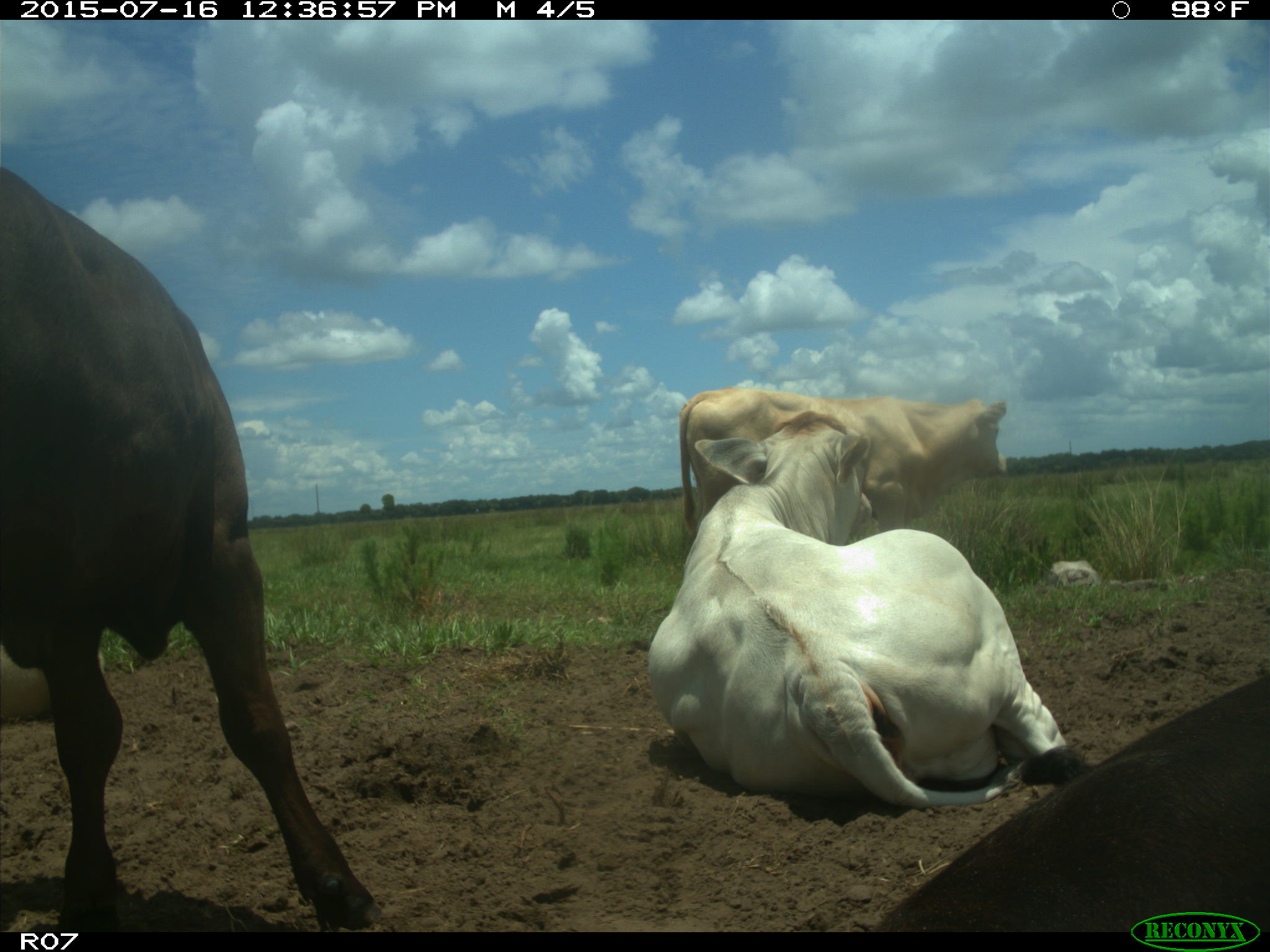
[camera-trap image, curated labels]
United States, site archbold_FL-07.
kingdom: Animalia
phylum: Chordata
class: Mammalia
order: Artiodactyla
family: Bovidae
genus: Bos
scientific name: Bos taurus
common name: domestic cow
Bos taurus (domestic cow).